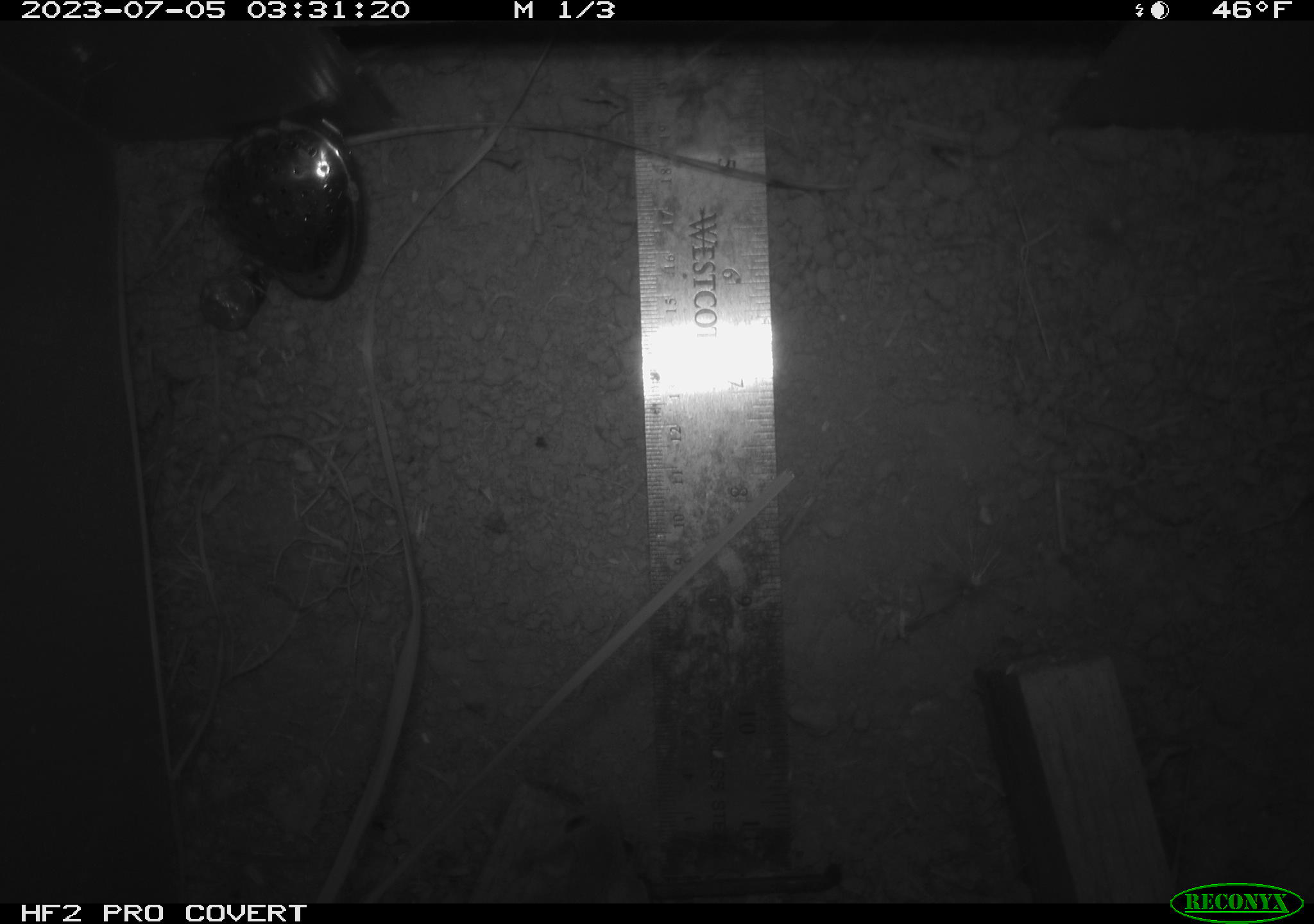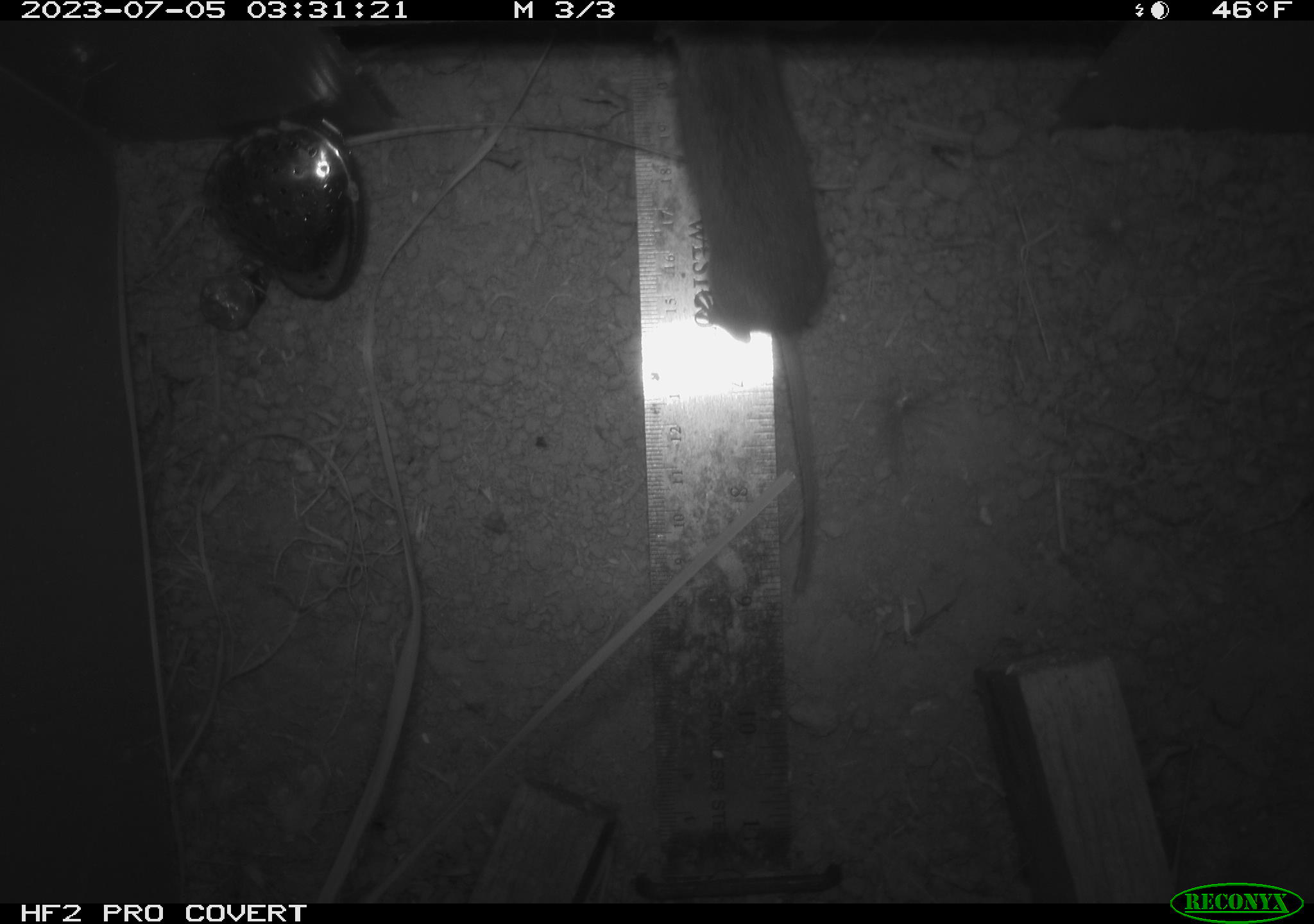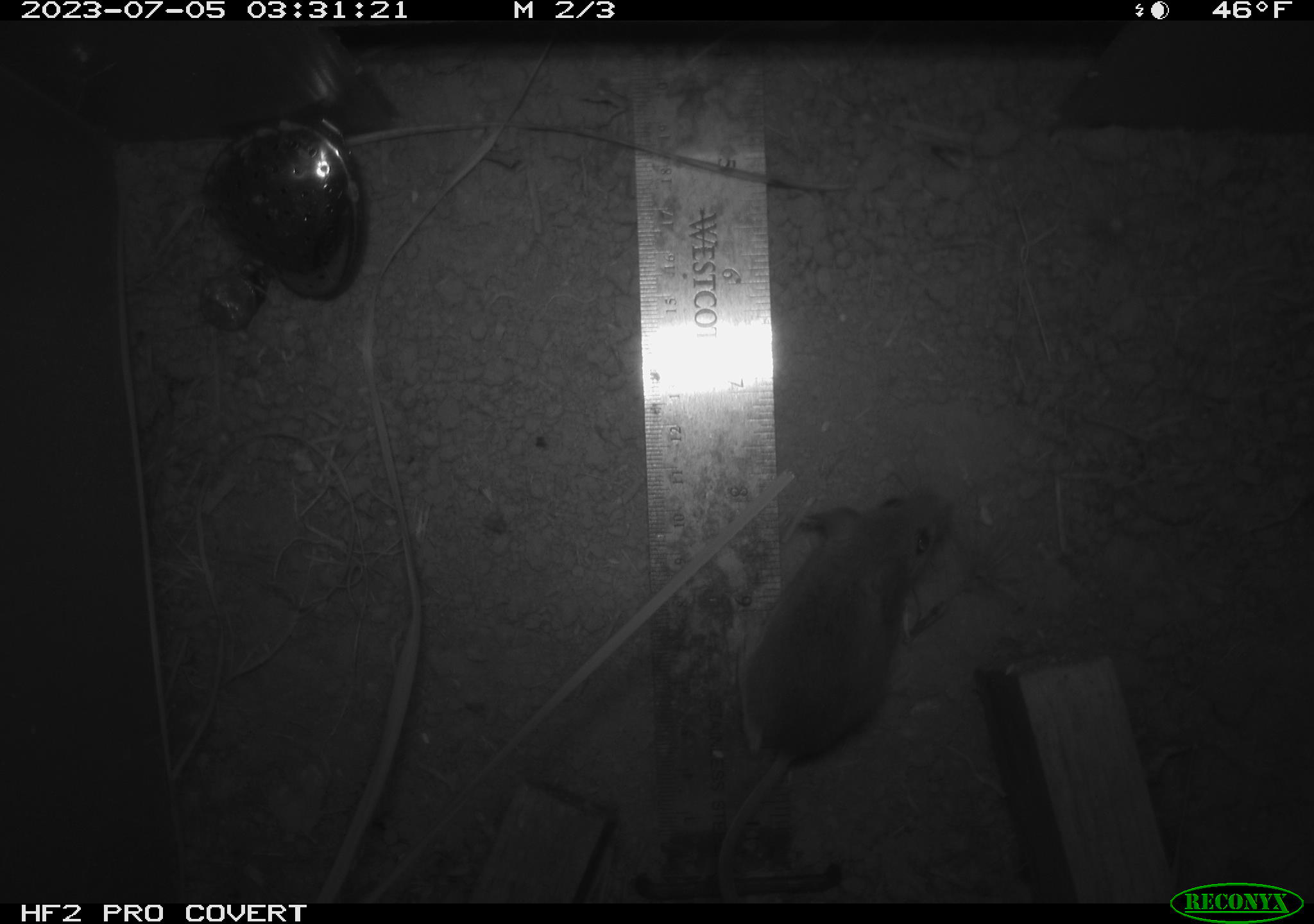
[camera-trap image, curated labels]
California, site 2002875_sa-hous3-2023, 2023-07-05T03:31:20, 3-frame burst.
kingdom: Animalia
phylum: Chordata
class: Mammalia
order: Rodentia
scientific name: Rodentia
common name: mouse species